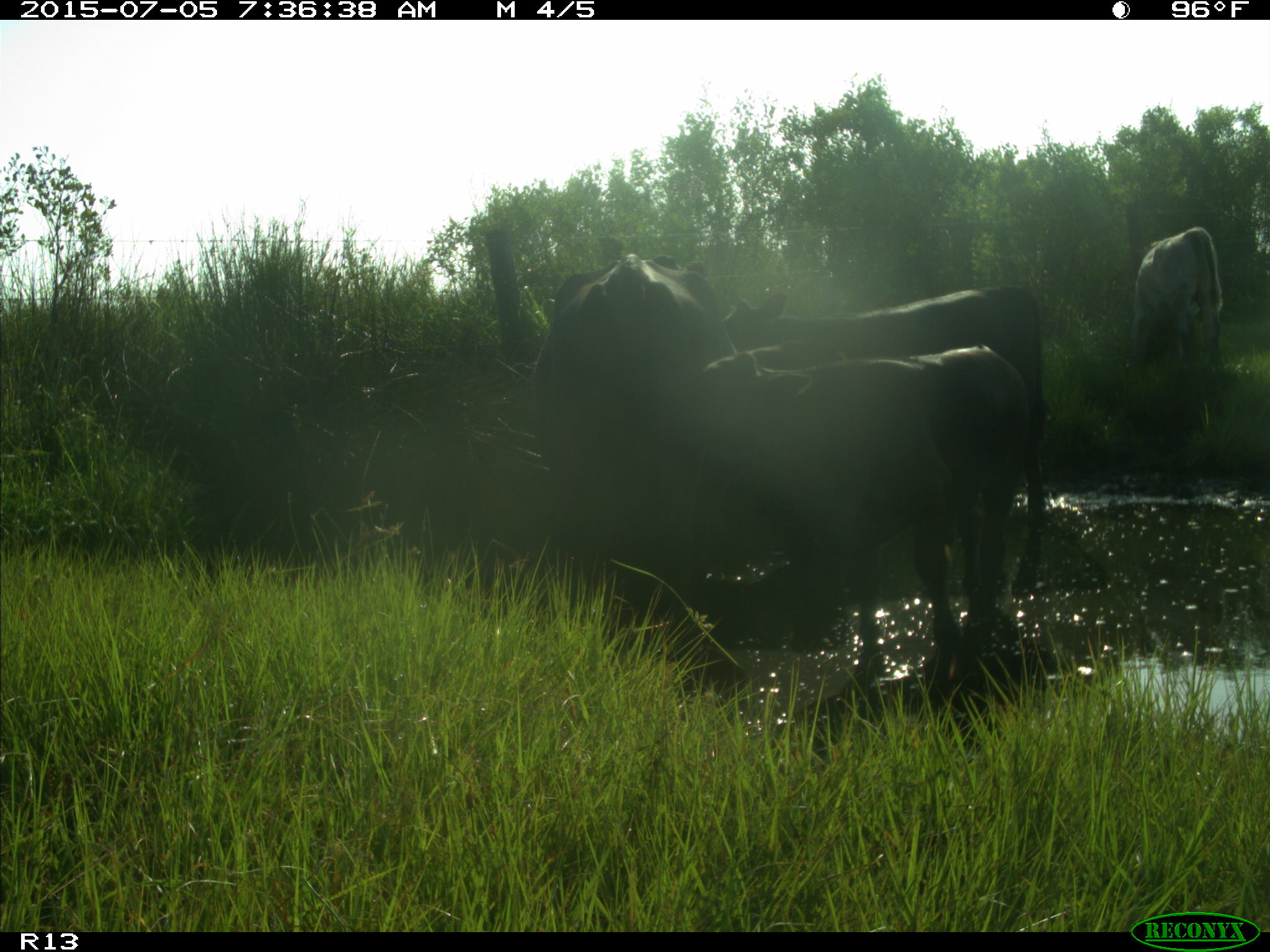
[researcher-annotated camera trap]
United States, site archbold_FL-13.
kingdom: Animalia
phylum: Chordata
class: Mammalia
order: Artiodactyla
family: Bovidae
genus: Bos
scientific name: Bos taurus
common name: domestic cow